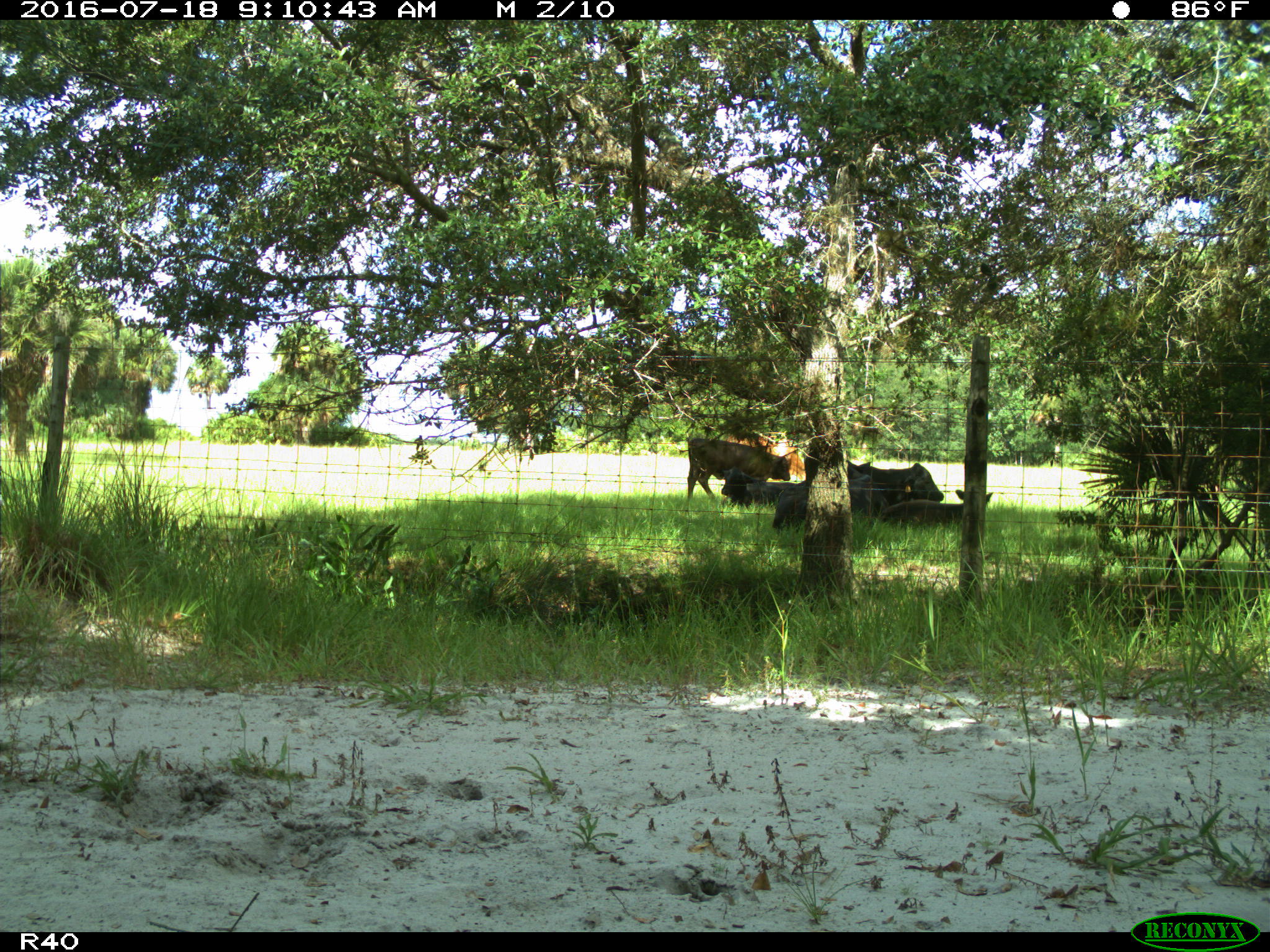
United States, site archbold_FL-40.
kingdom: Animalia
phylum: Chordata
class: Mammalia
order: Artiodactyla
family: Bovidae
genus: Bos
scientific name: Bos taurus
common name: domestic cow